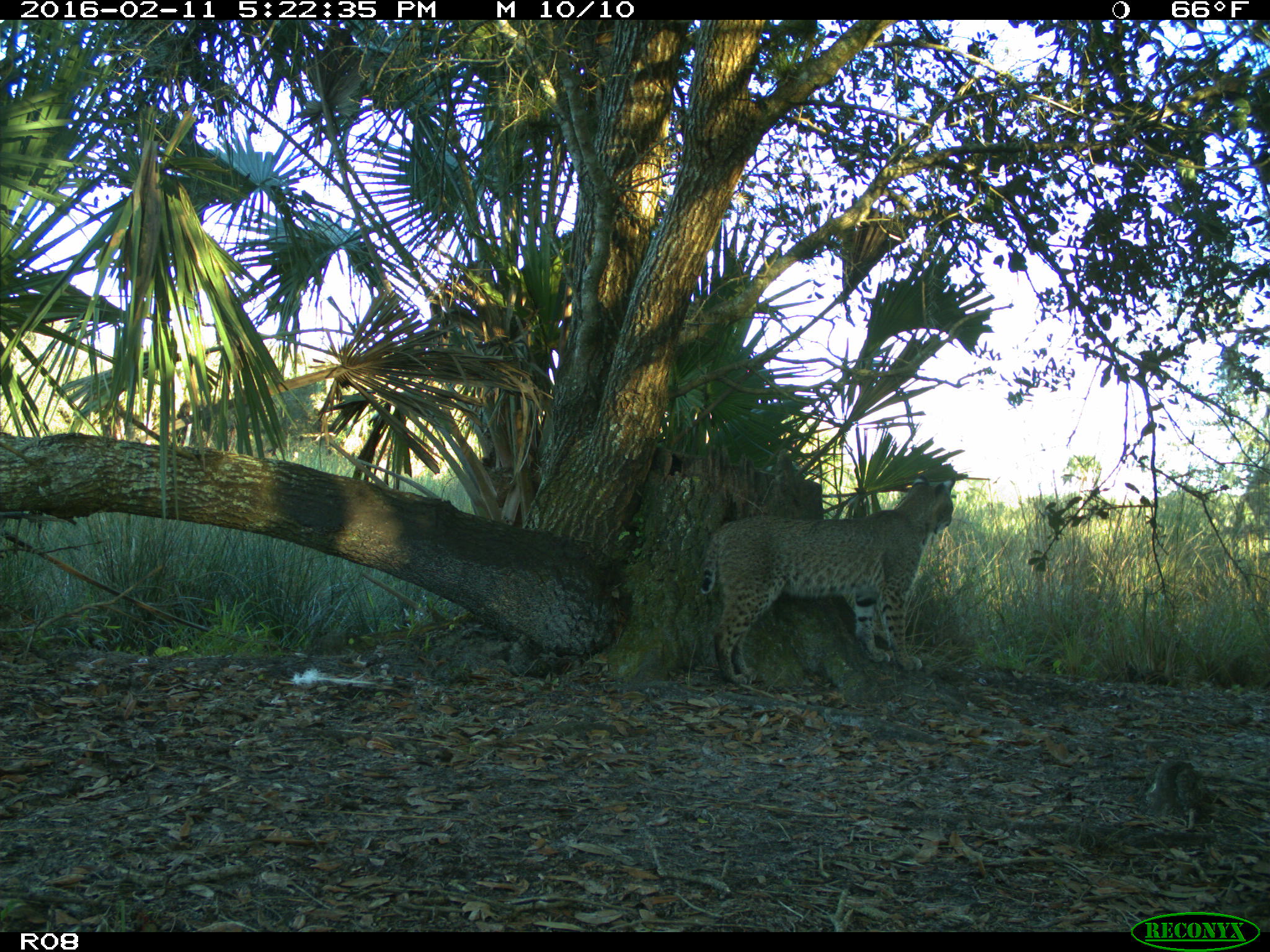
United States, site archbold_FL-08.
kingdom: Animalia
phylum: Chordata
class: Mammalia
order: Carnivora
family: Felidae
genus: Lynx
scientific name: Lynx rufus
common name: bobcat